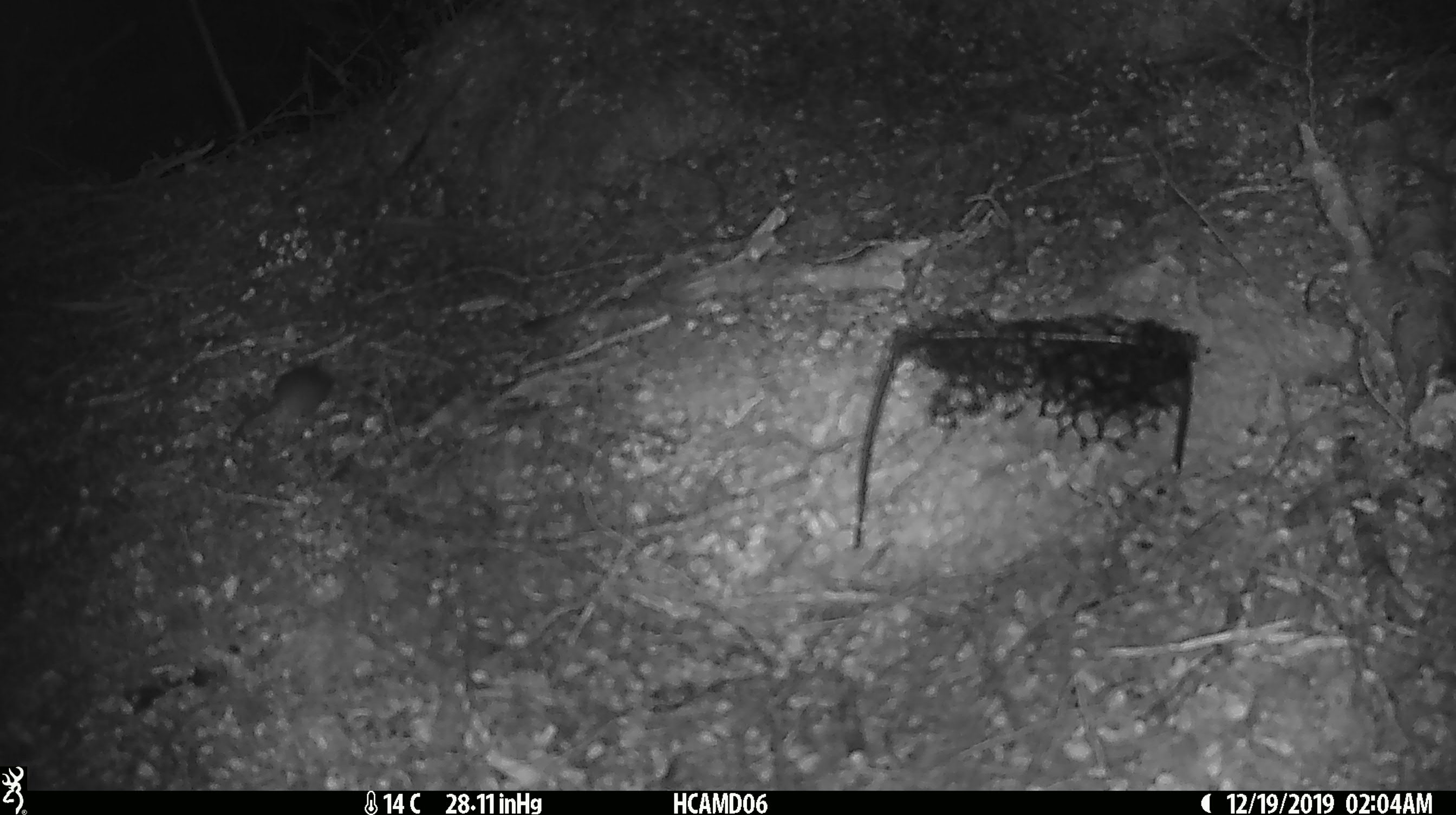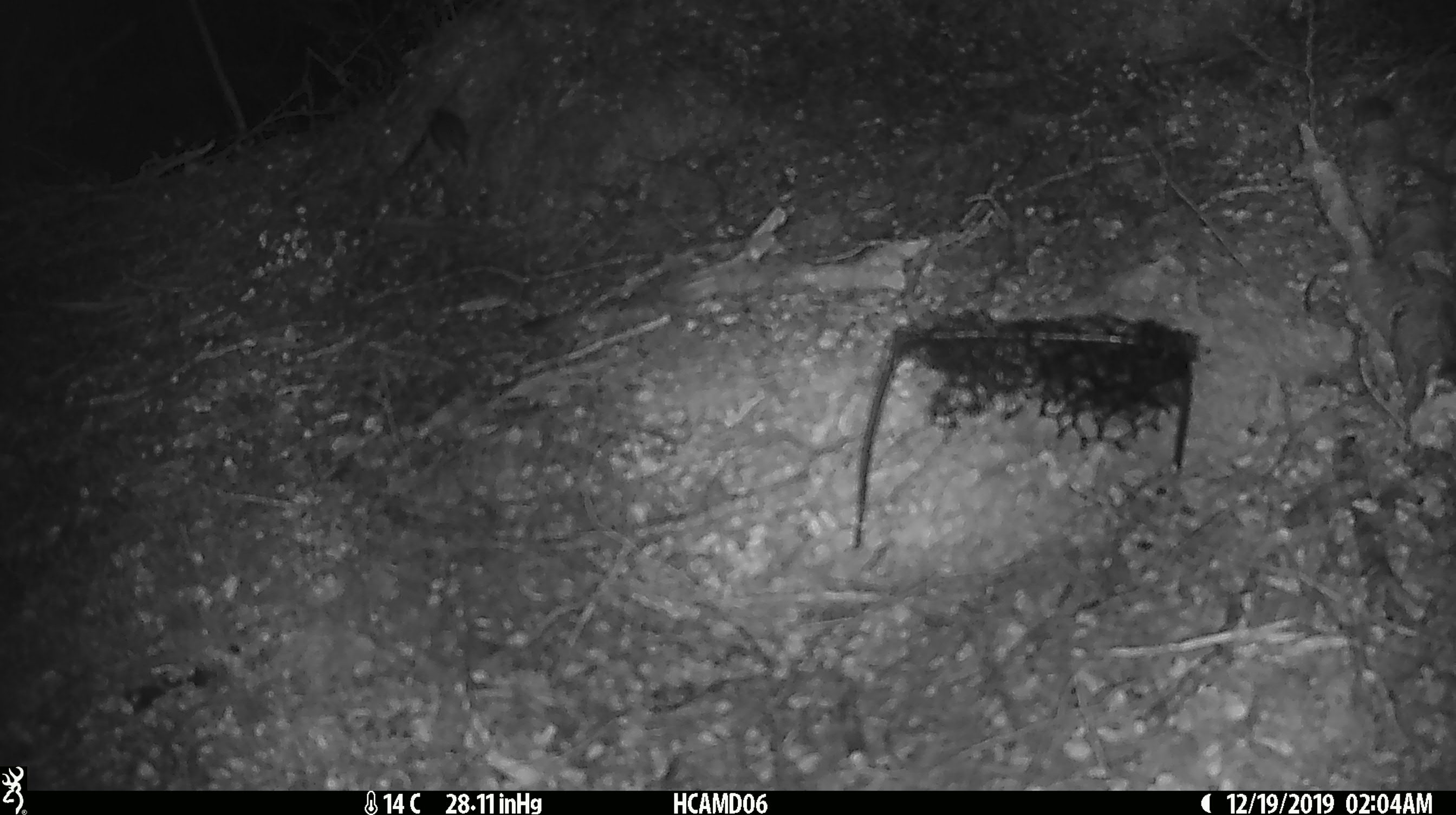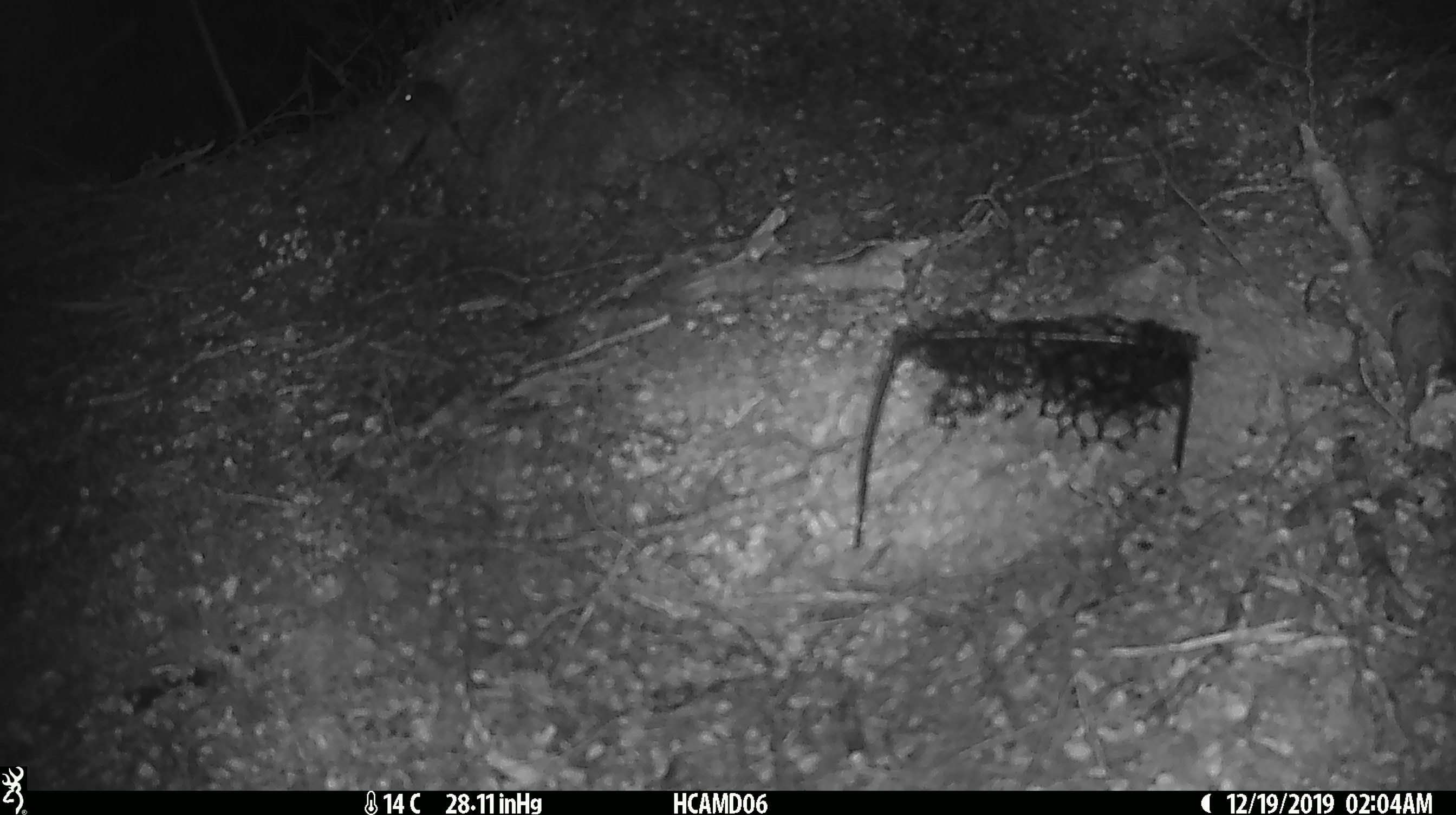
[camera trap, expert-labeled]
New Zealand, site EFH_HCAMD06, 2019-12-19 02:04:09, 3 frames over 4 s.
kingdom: Animalia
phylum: Chordata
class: Mammalia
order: Rodentia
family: Muridae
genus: Mus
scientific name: Mus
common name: mouse